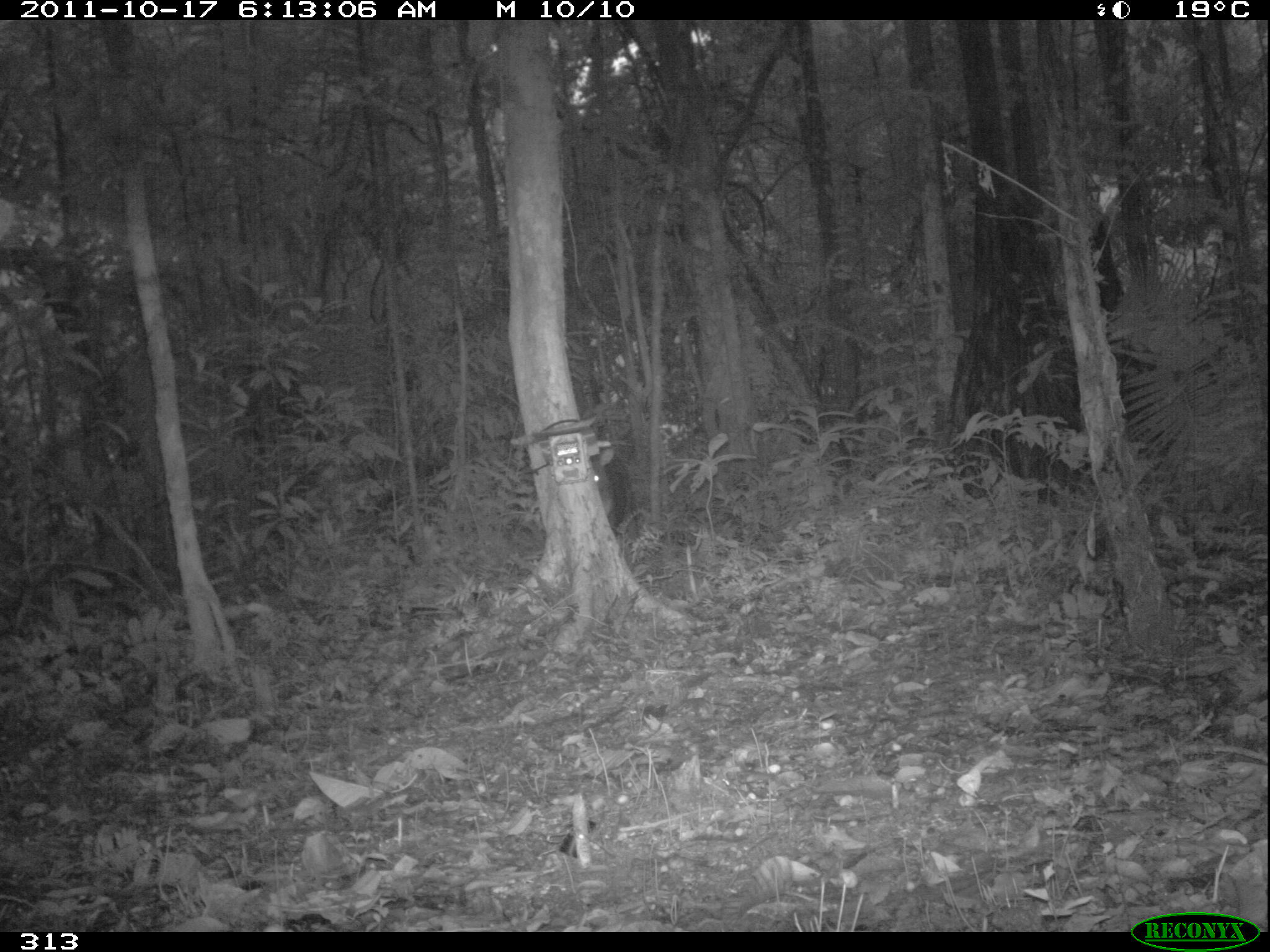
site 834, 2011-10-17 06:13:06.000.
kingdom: Animalia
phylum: Chordata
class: Mammalia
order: Artiodactyla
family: Tayassuidae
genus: Tayassu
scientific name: Tayassu pecari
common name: white-lipped peccary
Tayassu pecari (white-lipped peccary).